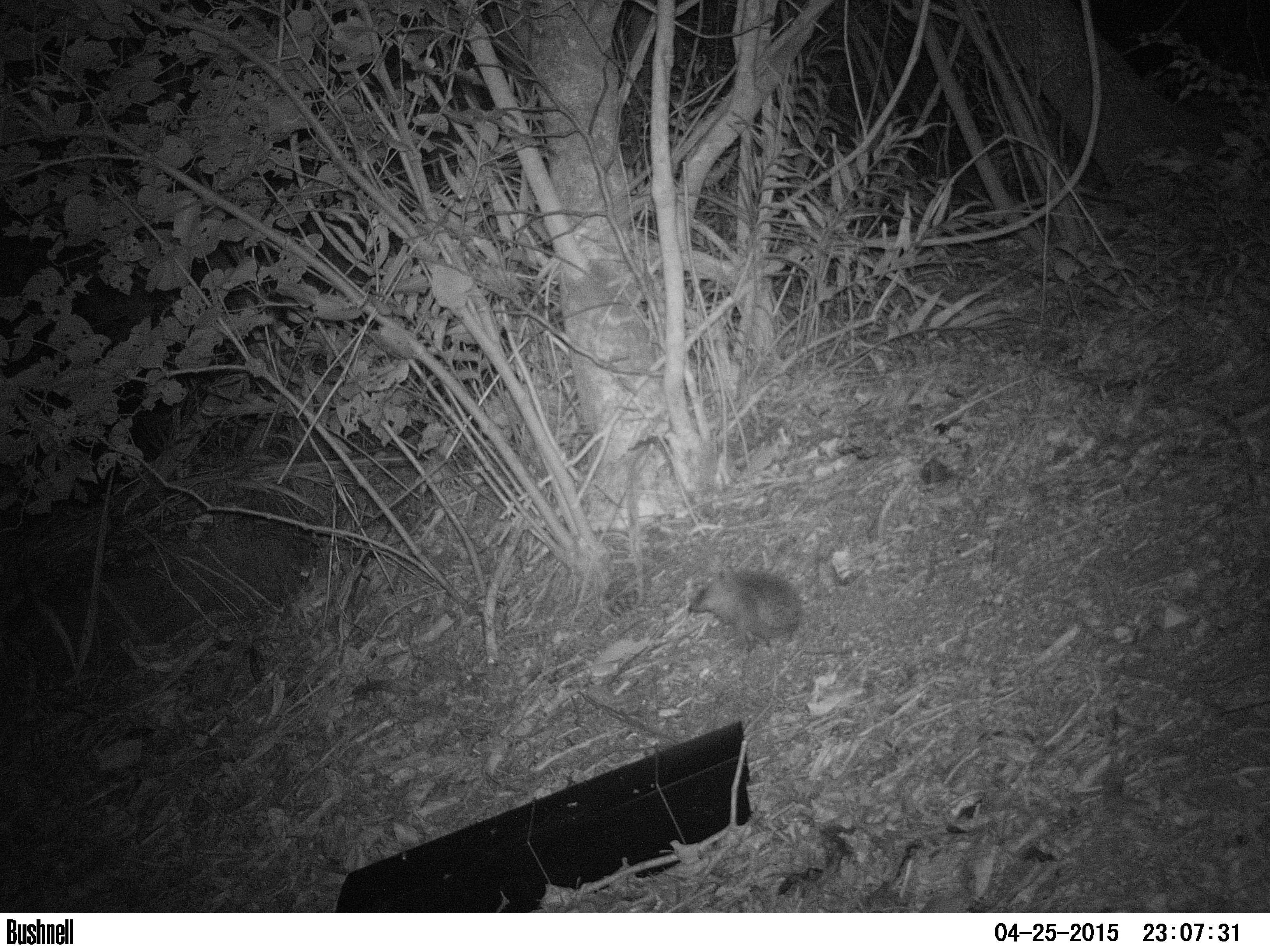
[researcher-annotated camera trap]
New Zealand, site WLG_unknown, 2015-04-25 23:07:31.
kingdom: Animalia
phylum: Chordata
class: Mammalia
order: Eulipotyphla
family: Erinaceidae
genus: Erinaceus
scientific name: Erinaceus europaeus europaeus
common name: european hedgehog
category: hedgehog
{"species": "hedgehog (european hedgehog) (Erinaceus europaeus europaeus)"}